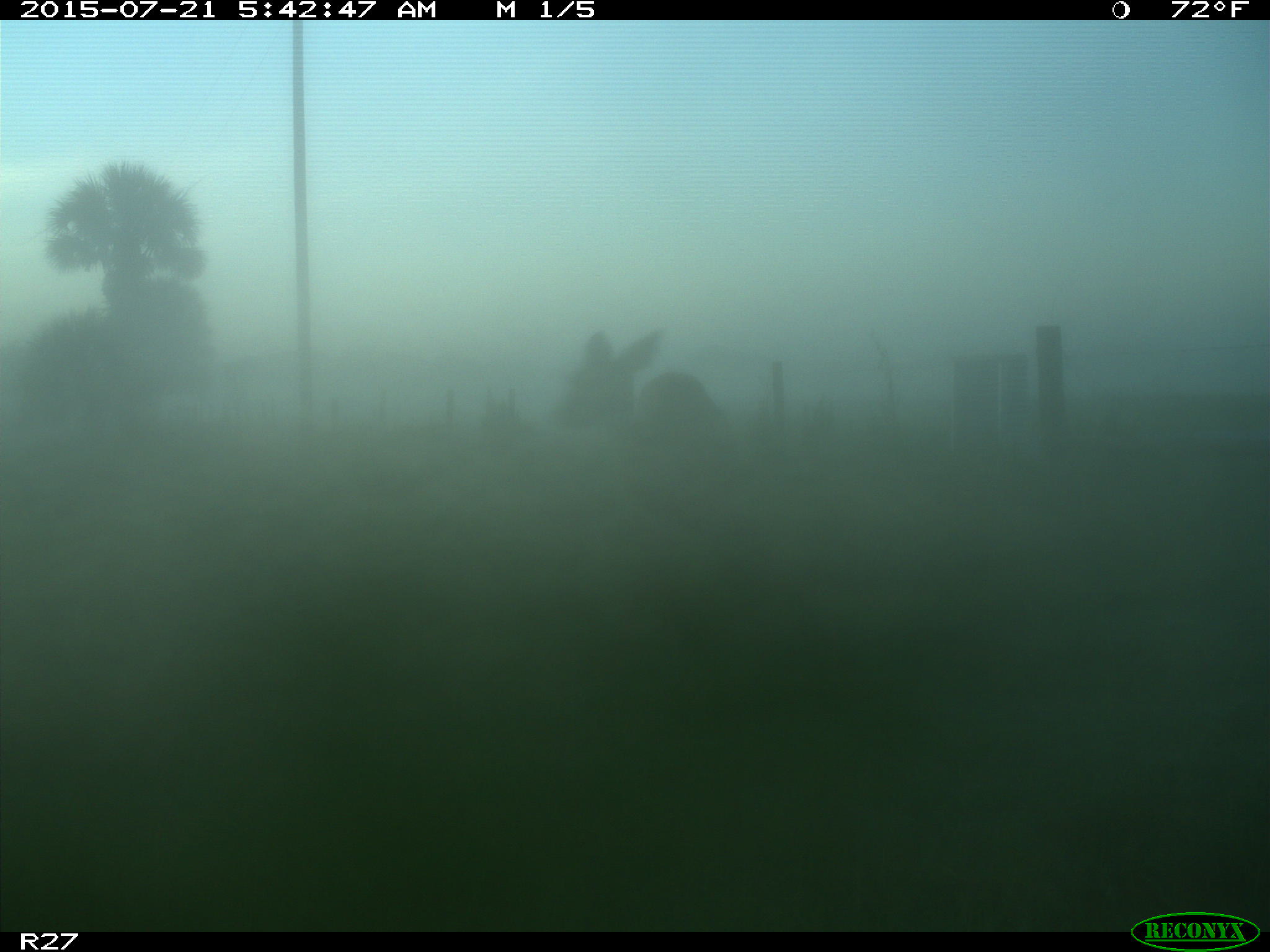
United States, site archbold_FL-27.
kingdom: Animalia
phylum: Chordata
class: Mammalia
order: Artiodactyla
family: Cervidae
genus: Odocoileus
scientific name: Odocoileus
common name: deer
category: unidentified deer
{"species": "unidentified deer (deer) (Odocoileus)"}